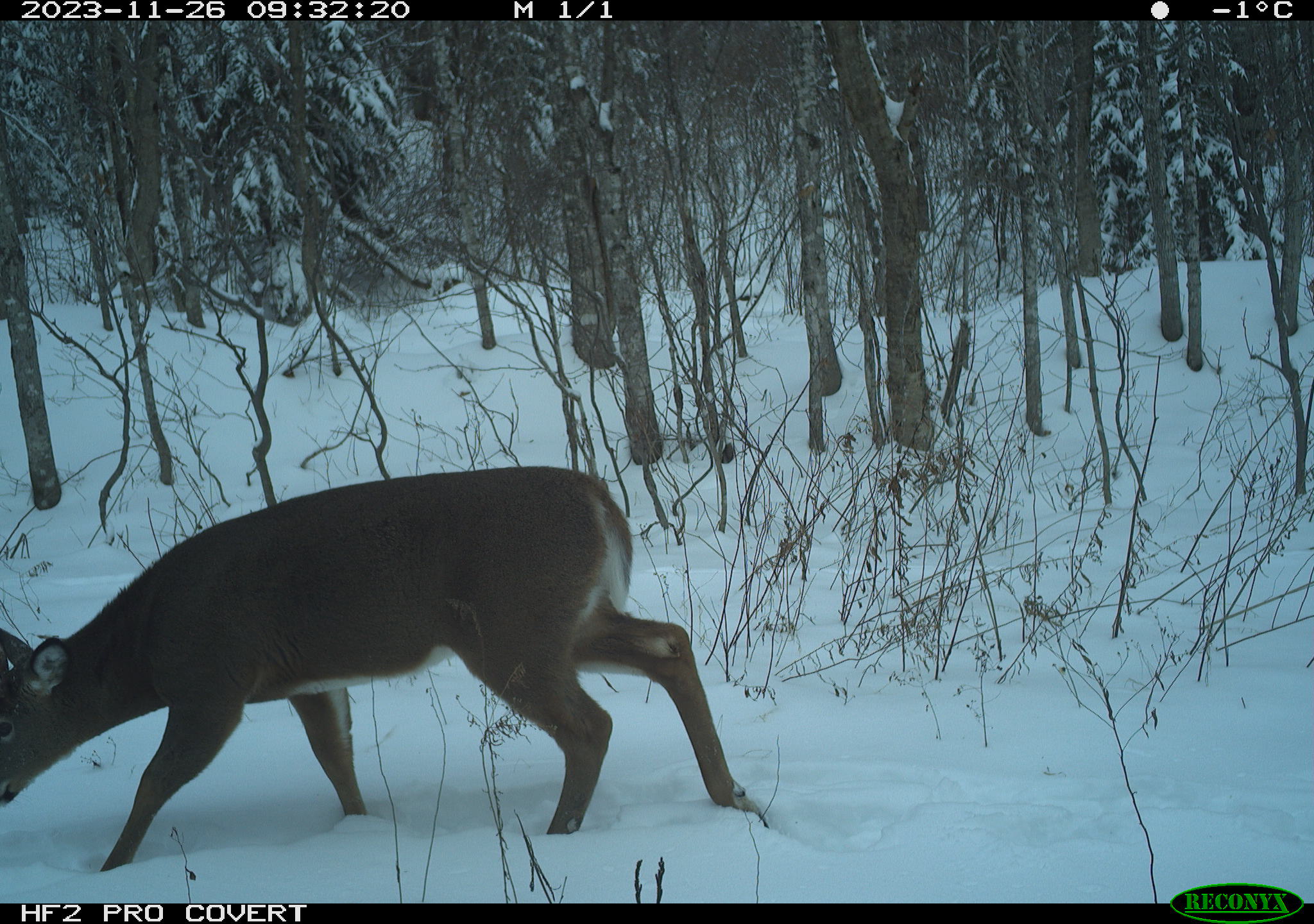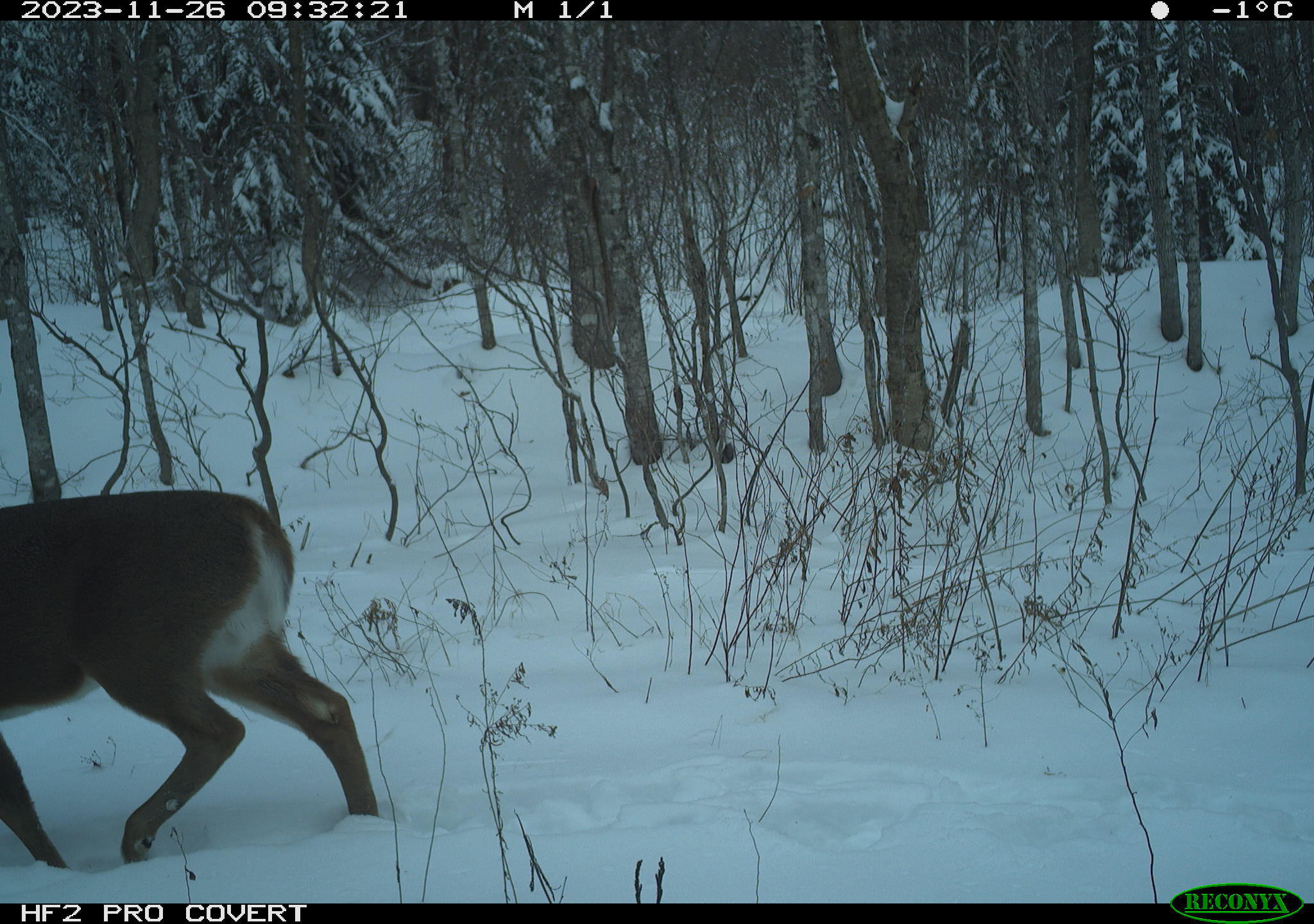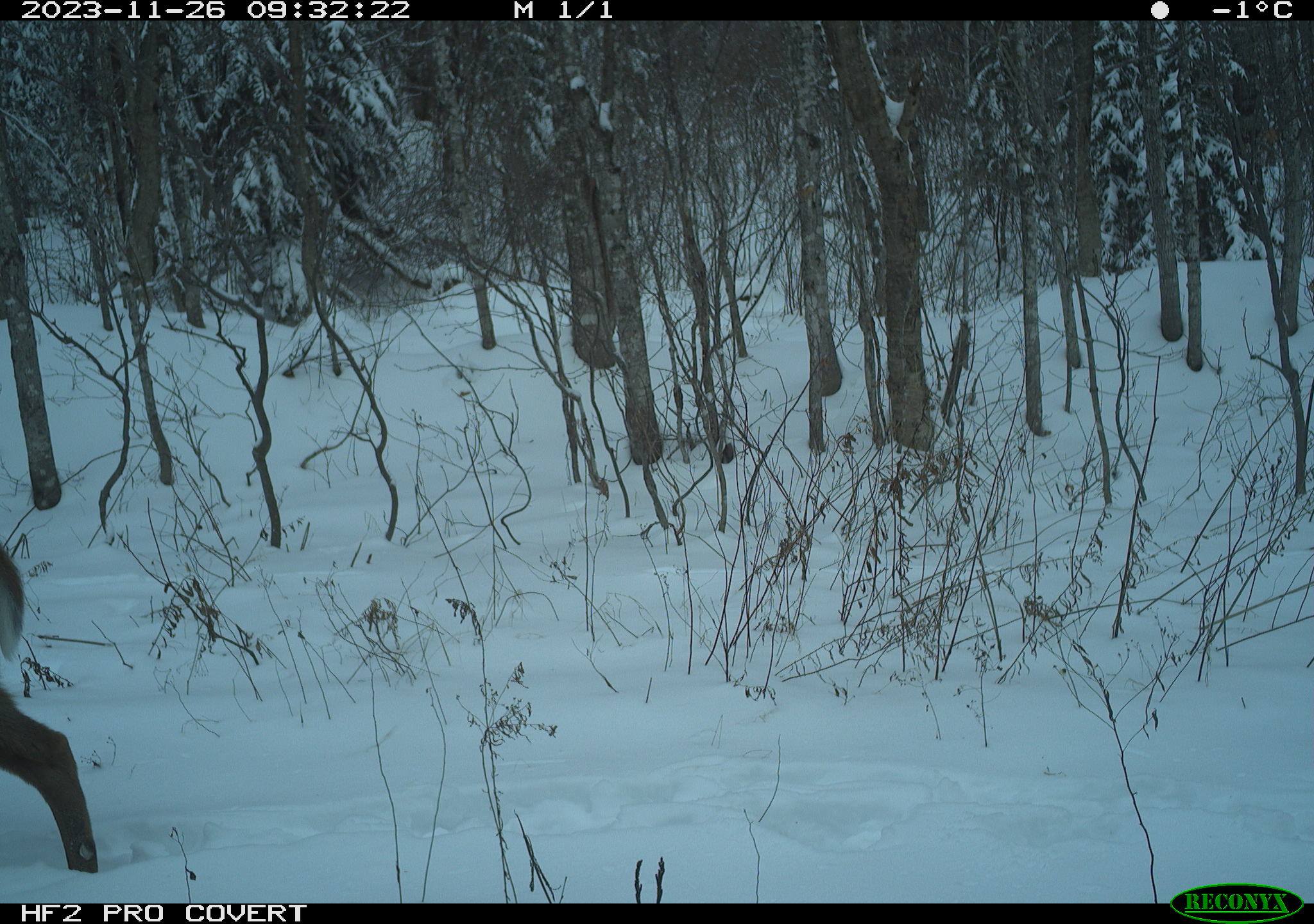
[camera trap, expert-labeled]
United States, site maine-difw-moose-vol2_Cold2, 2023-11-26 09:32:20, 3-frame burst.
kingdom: Animalia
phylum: Chordata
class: Mammalia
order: Artiodactyla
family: Cervidae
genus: Odocoileus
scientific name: Odocoileus virginianus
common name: white-tailed deer